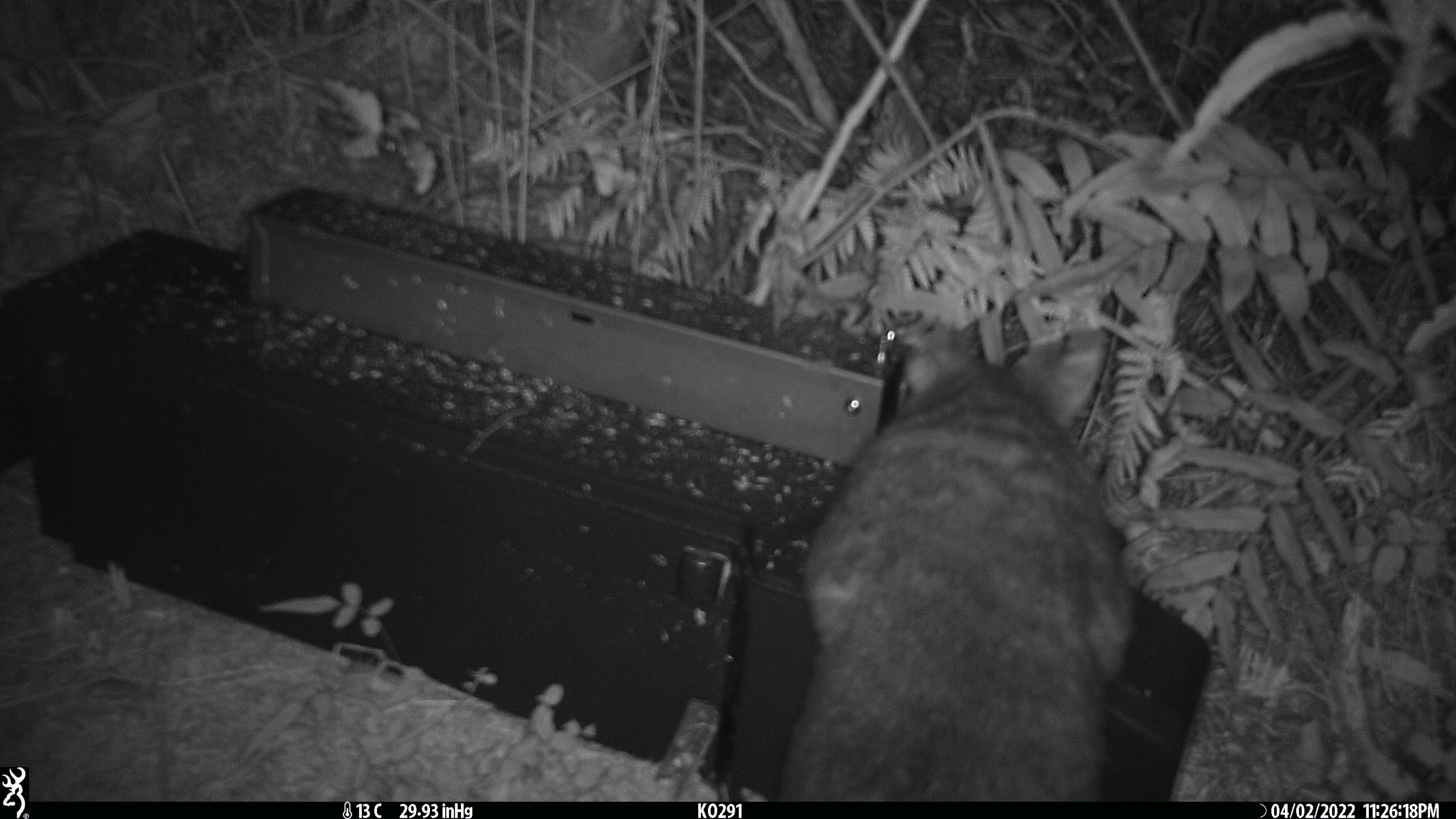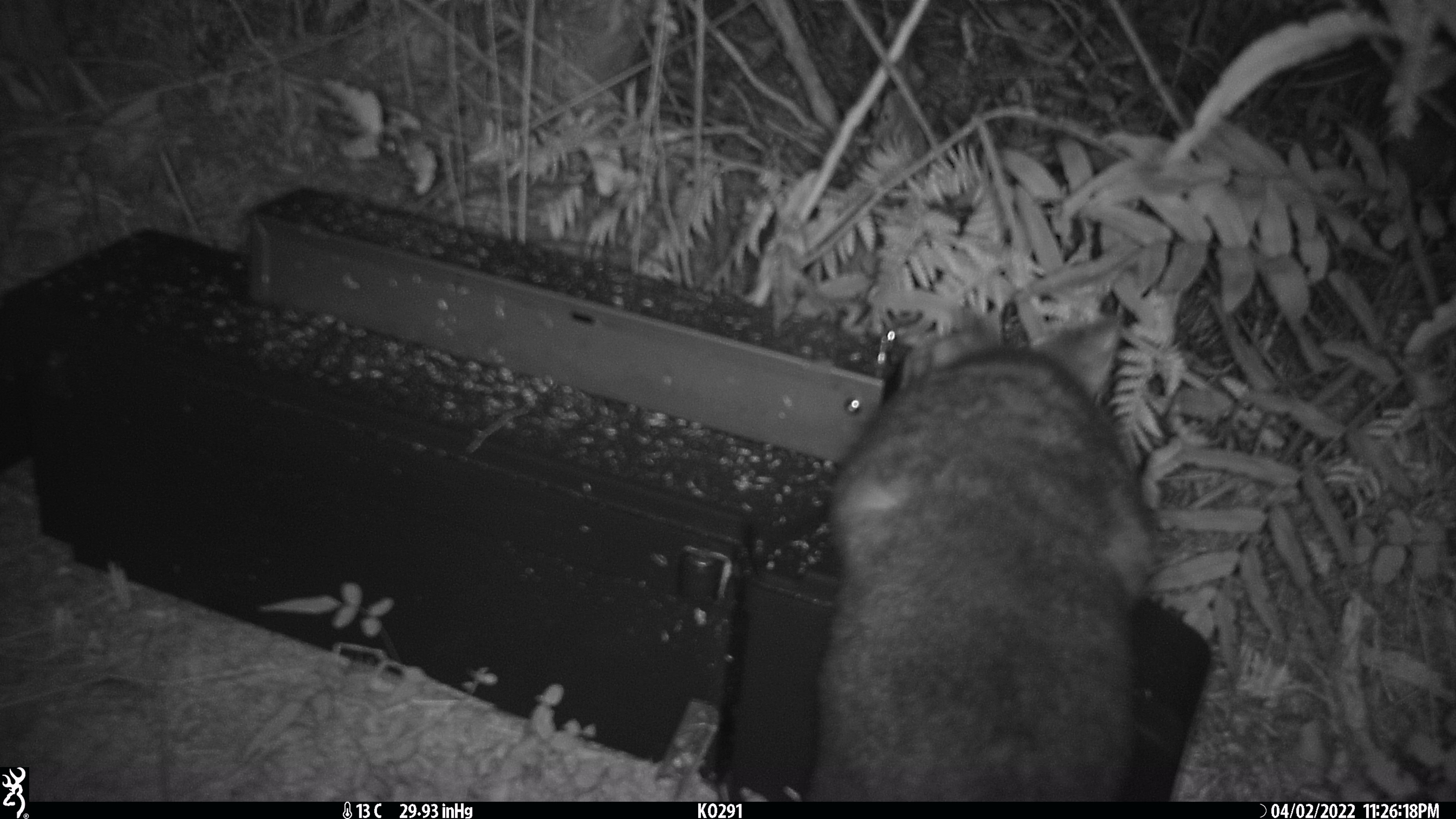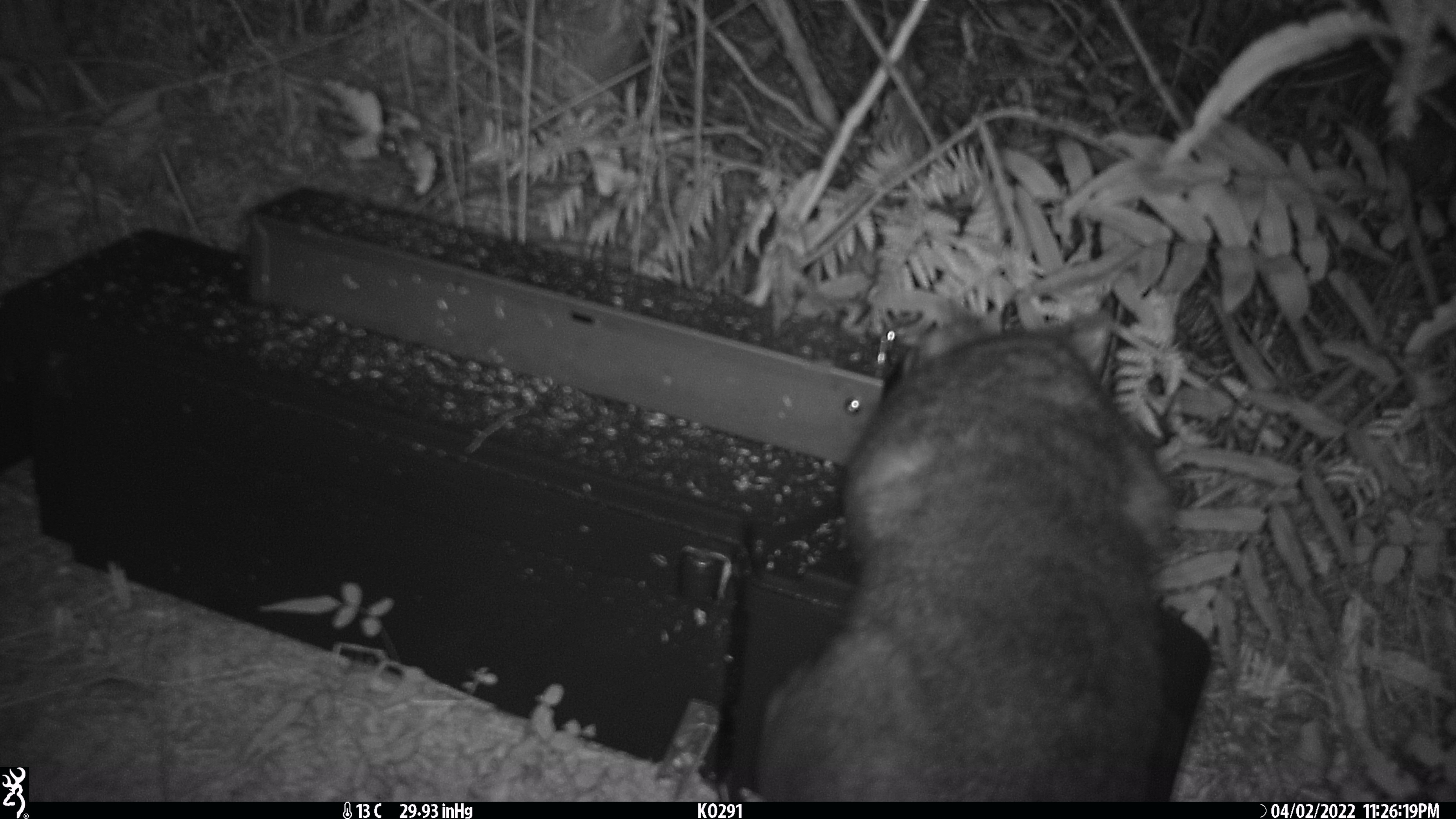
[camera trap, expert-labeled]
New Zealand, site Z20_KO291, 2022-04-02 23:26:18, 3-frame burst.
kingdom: Animalia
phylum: Chordata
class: Mammalia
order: Diprotodontia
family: Phalangeridae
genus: Trichosurus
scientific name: Trichosurus vulpecula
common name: common brushtail possum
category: possum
Possum (common brushtail possum) (Trichosurus vulpecula).